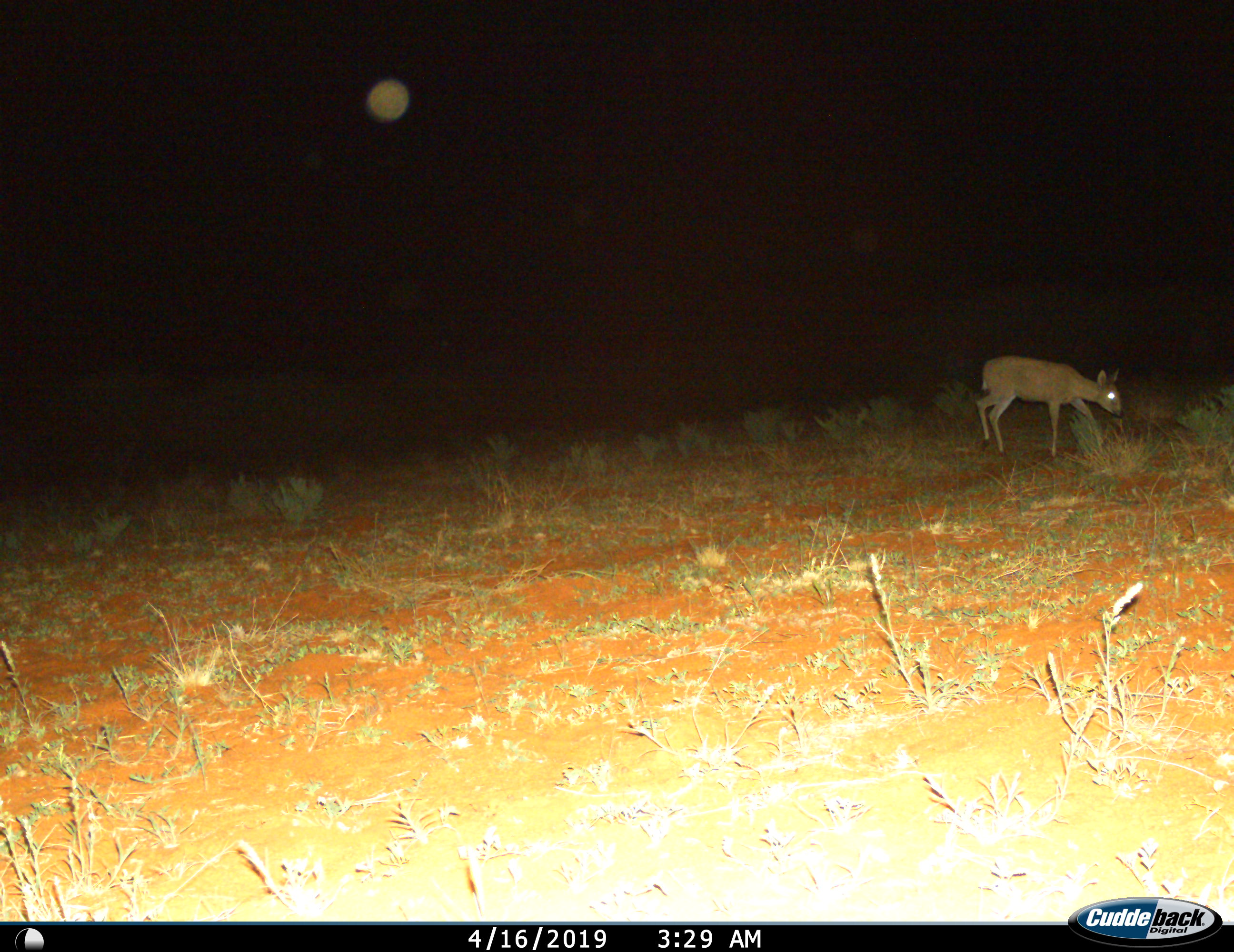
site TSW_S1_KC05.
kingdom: Animalia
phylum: Chordata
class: Mammalia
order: Artiodactyla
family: Bovidae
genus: Sylvicapra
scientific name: Sylvicapra grimmia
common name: common duiker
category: duikercommongrey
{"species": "duikercommongrey (common duiker) (Sylvicapra grimmia)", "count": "1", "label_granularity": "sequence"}